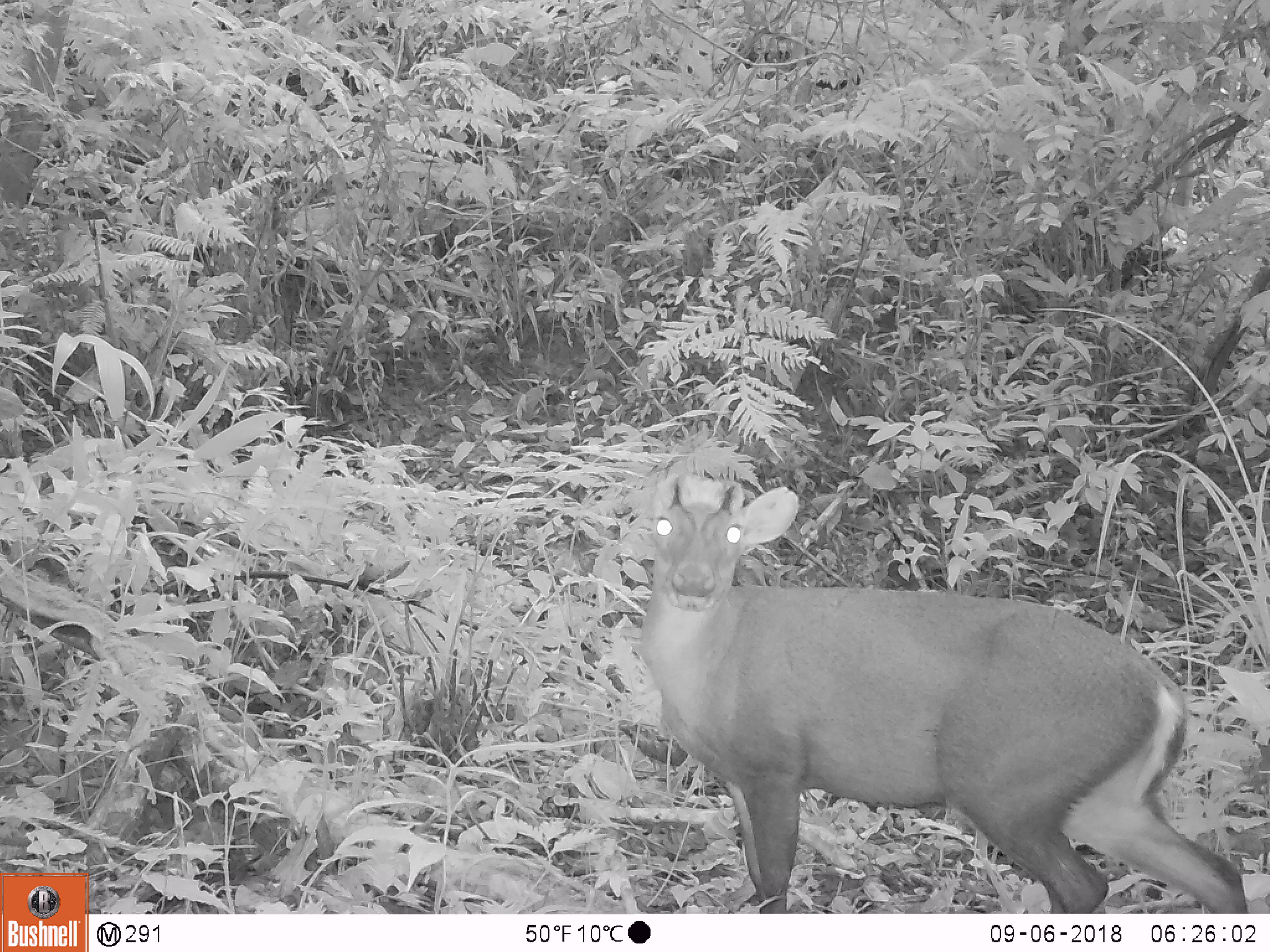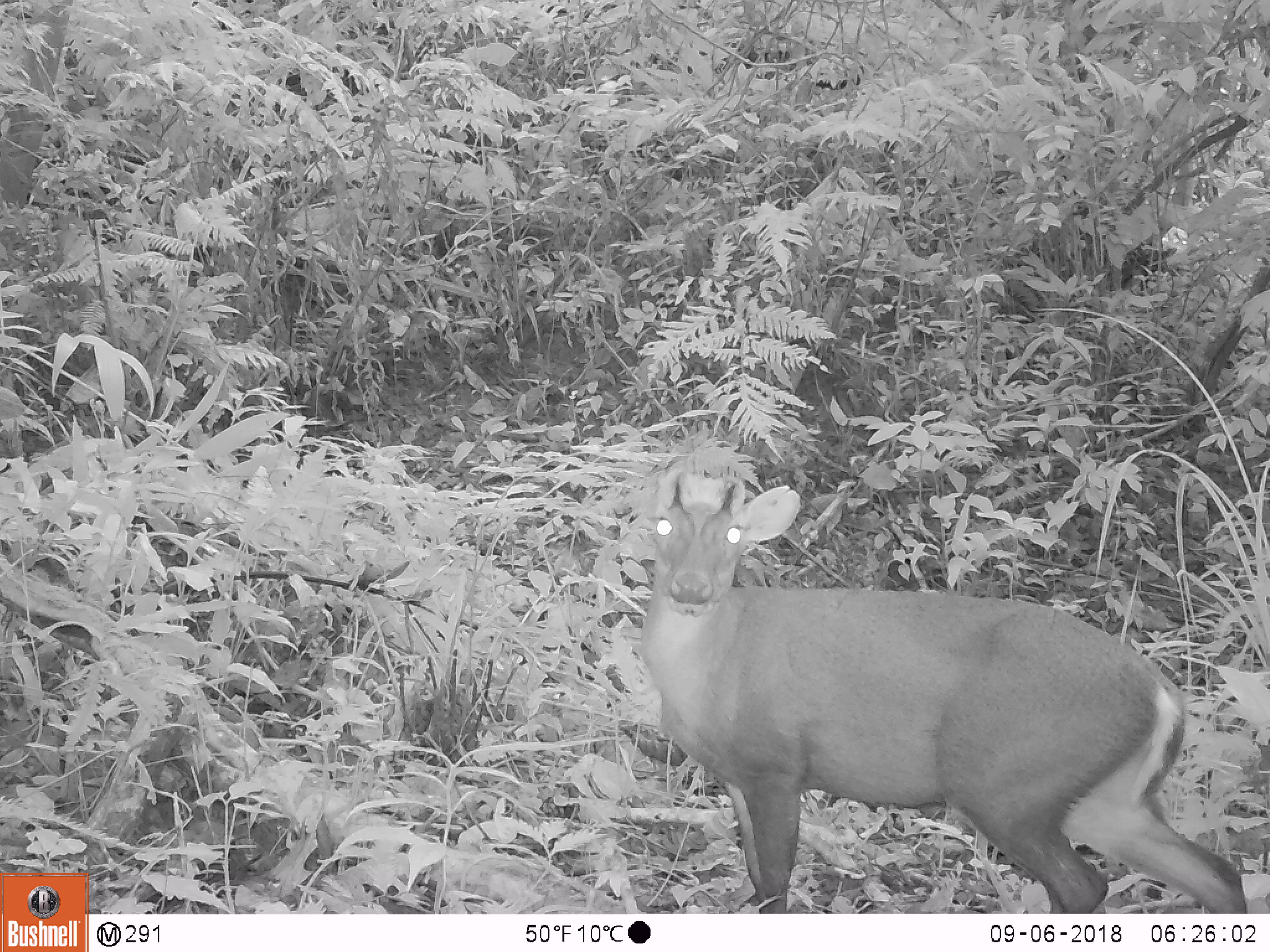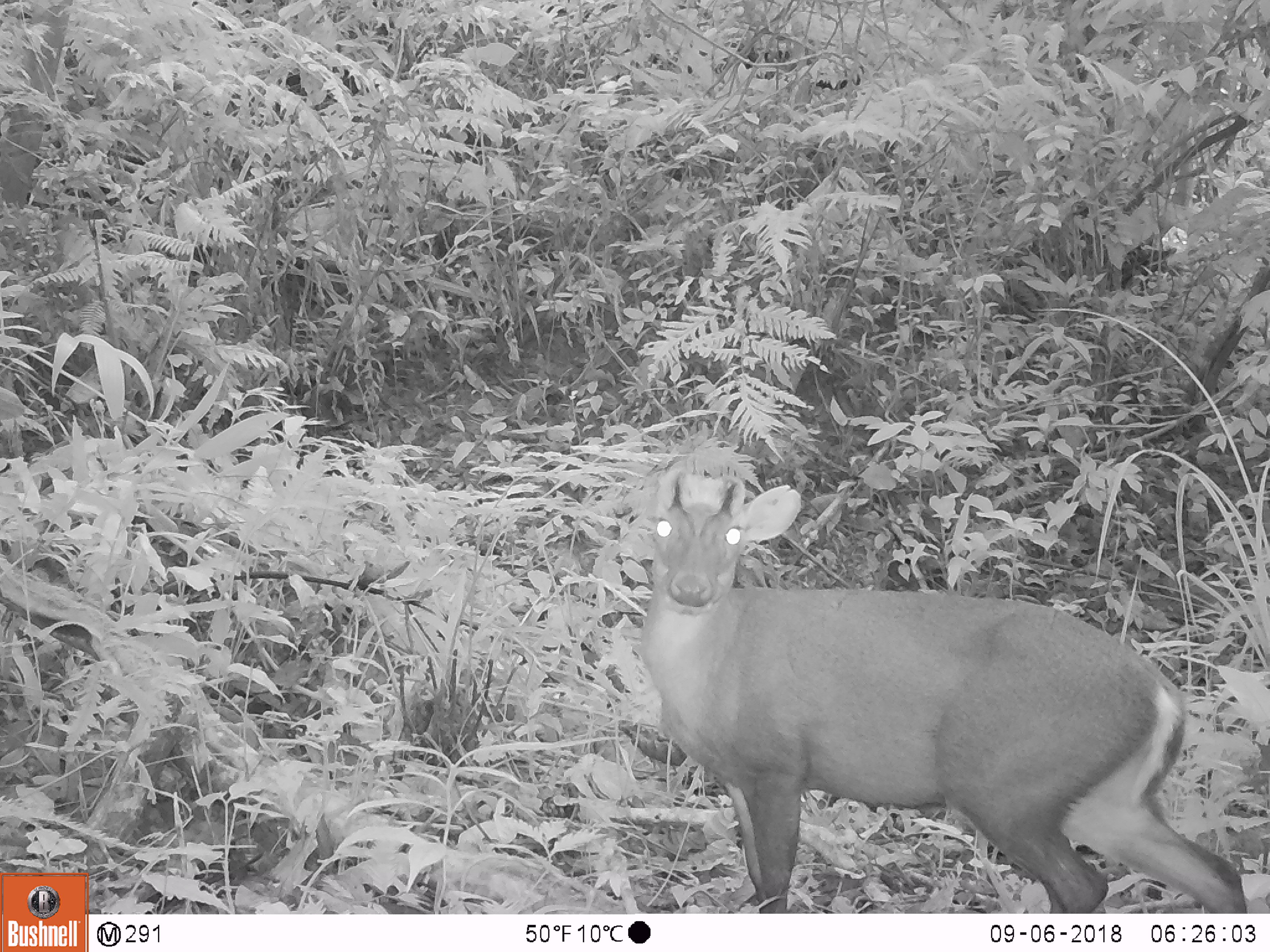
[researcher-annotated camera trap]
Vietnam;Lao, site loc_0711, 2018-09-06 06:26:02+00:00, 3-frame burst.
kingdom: Animalia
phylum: Chordata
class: Mammalia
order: Artiodactyla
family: Cervidae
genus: Muntiacus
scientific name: Muntiacus rooseveltorum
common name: roosevelt's muntjac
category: roosevelts muntjac group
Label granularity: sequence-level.